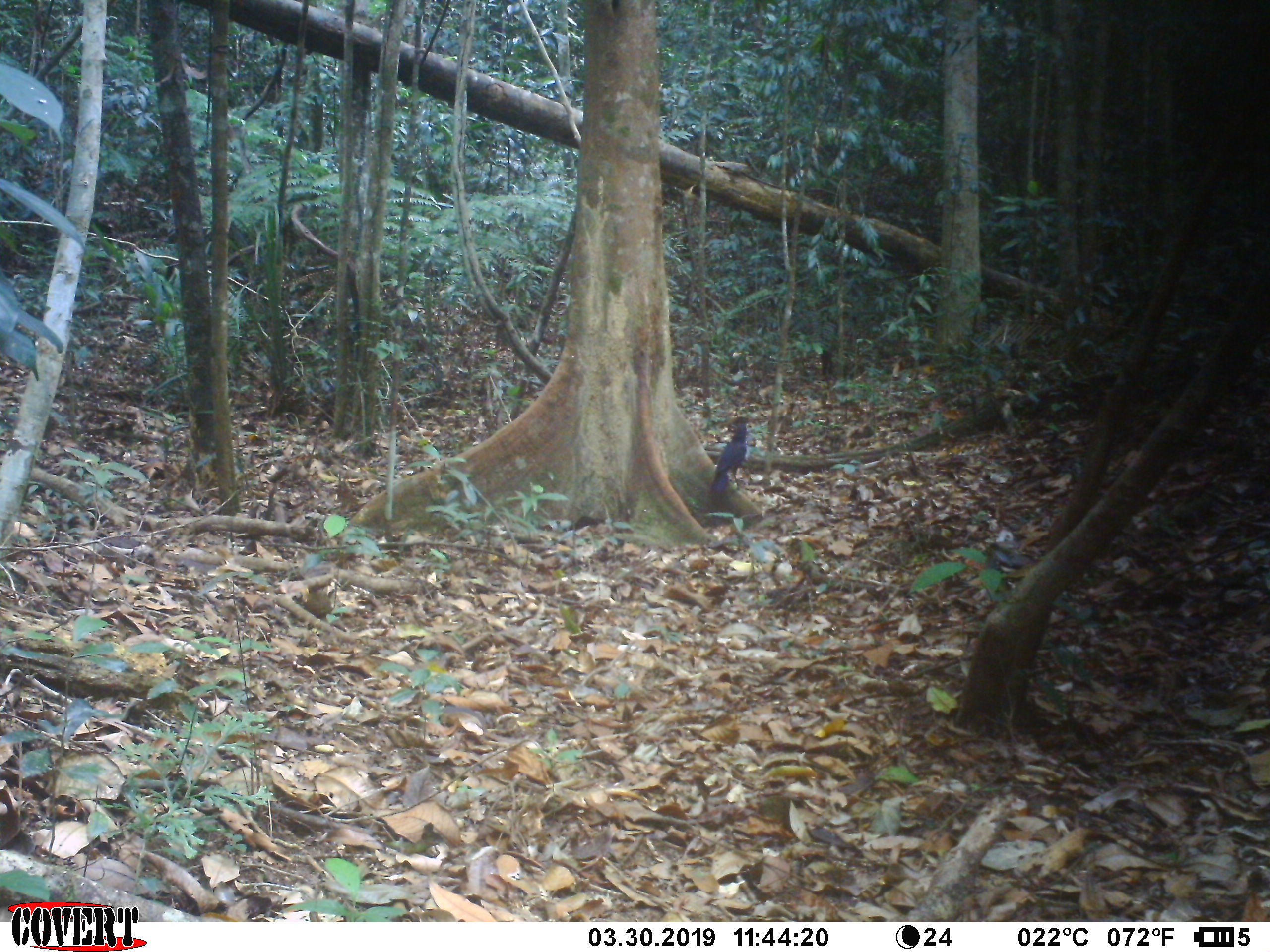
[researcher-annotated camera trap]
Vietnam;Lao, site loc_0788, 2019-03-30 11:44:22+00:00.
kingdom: Animalia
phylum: Chordata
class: Aves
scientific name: Aves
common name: bird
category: unidentified bird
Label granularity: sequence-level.